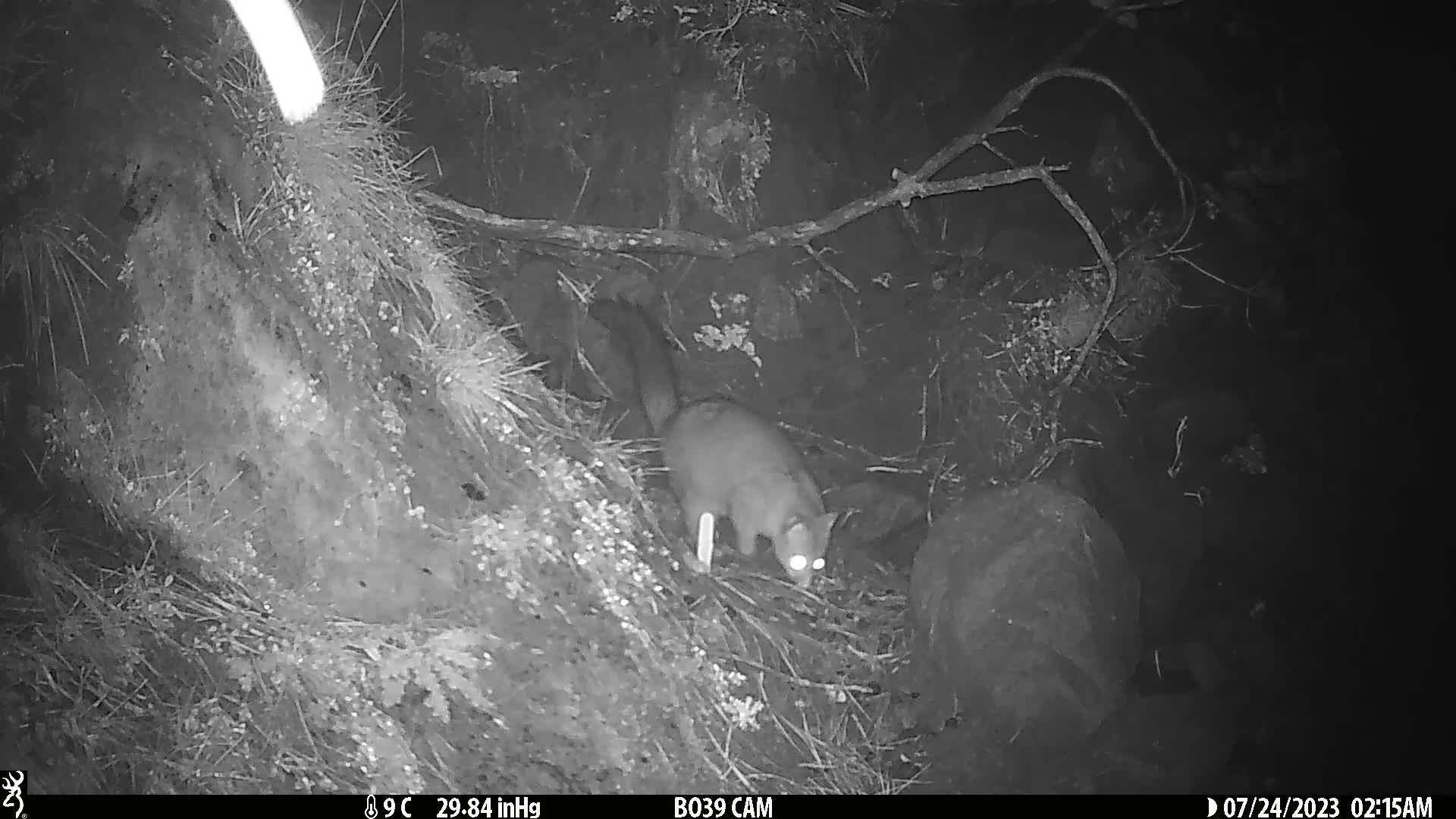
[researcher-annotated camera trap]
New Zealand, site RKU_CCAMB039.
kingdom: Animalia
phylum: Chordata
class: Mammalia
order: Diprotodontia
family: Phalangeridae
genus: Trichosurus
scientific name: Trichosurus vulpecula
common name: common brushtail possum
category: possum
Possum (common brushtail possum) (Trichosurus vulpecula).